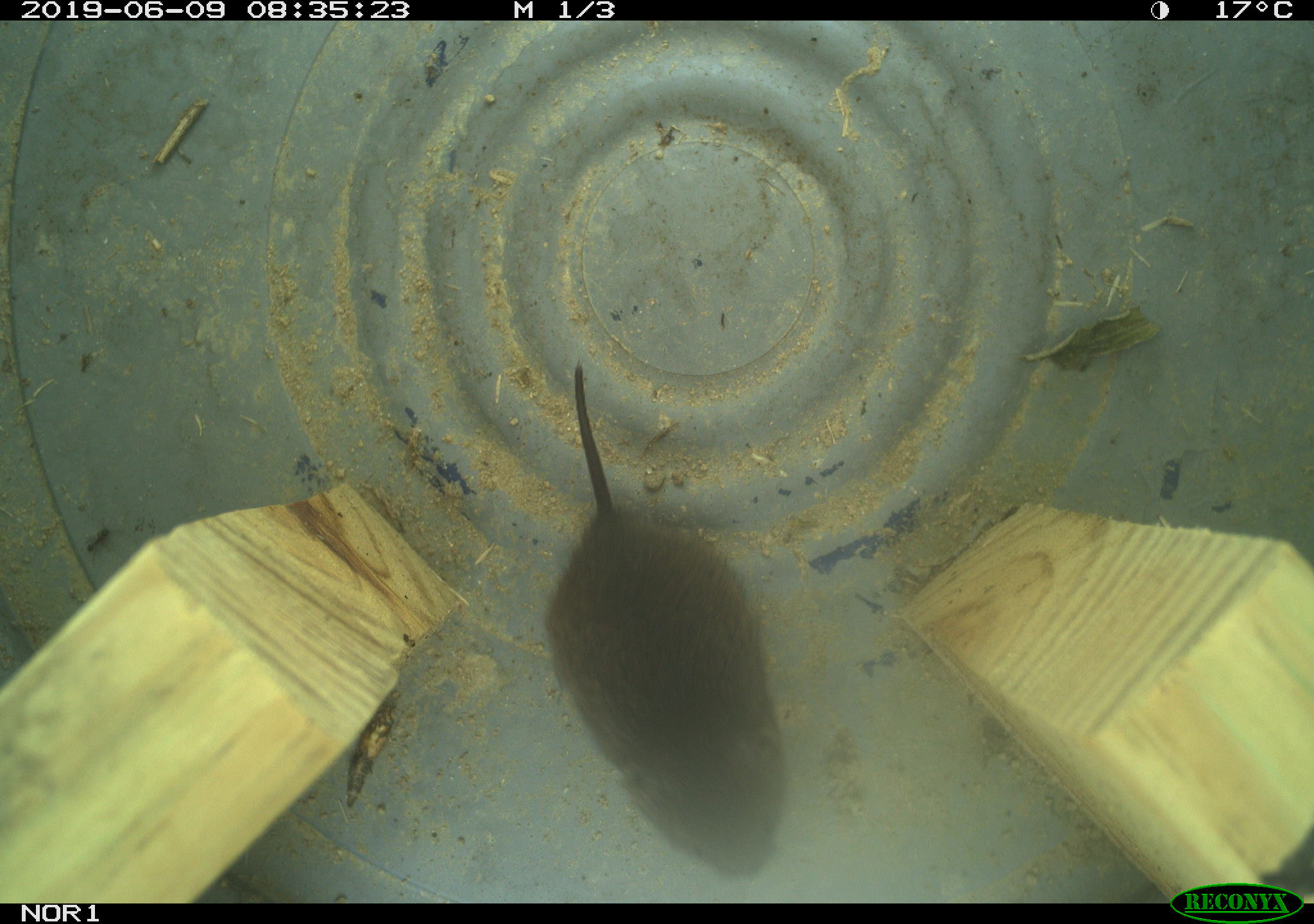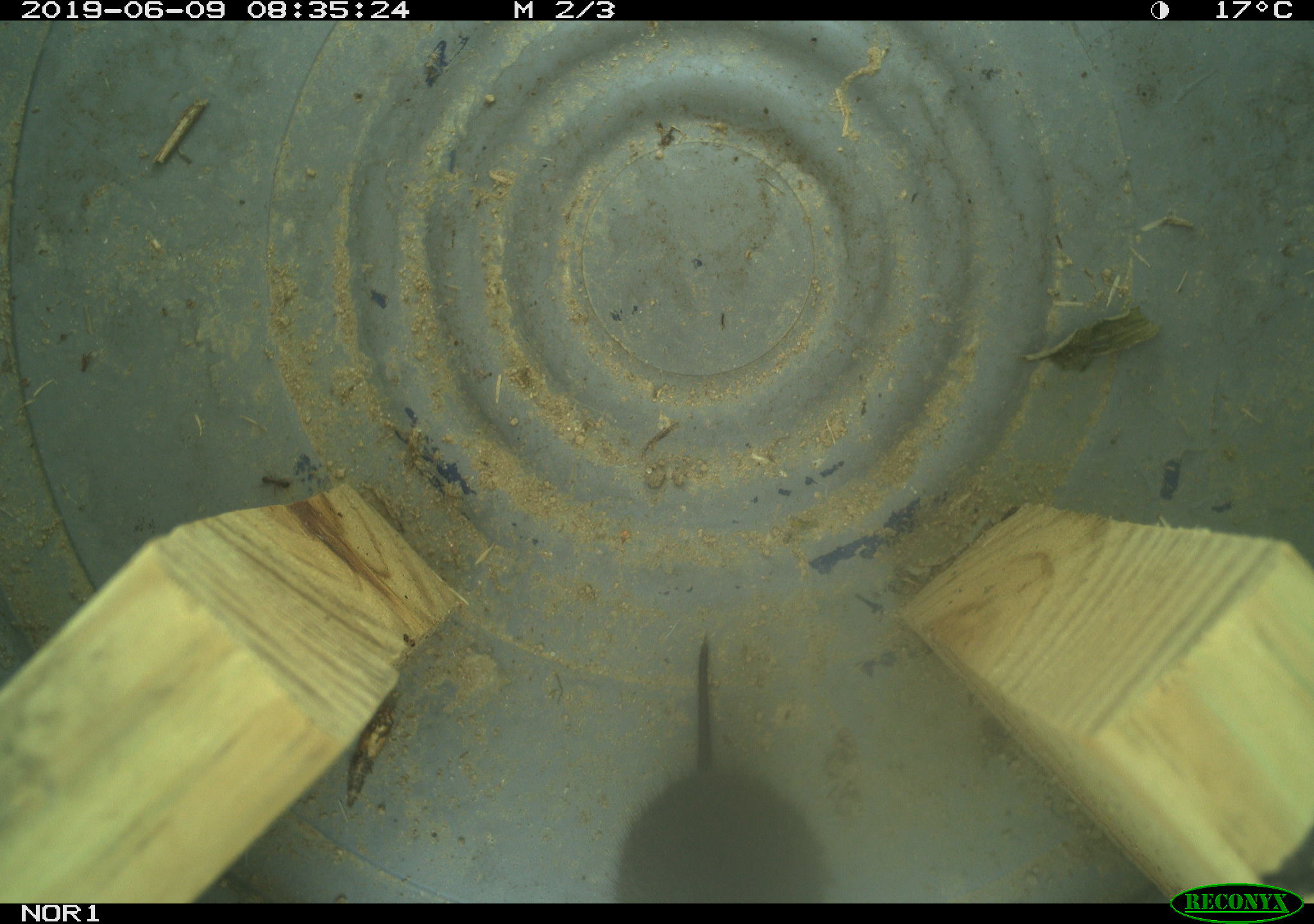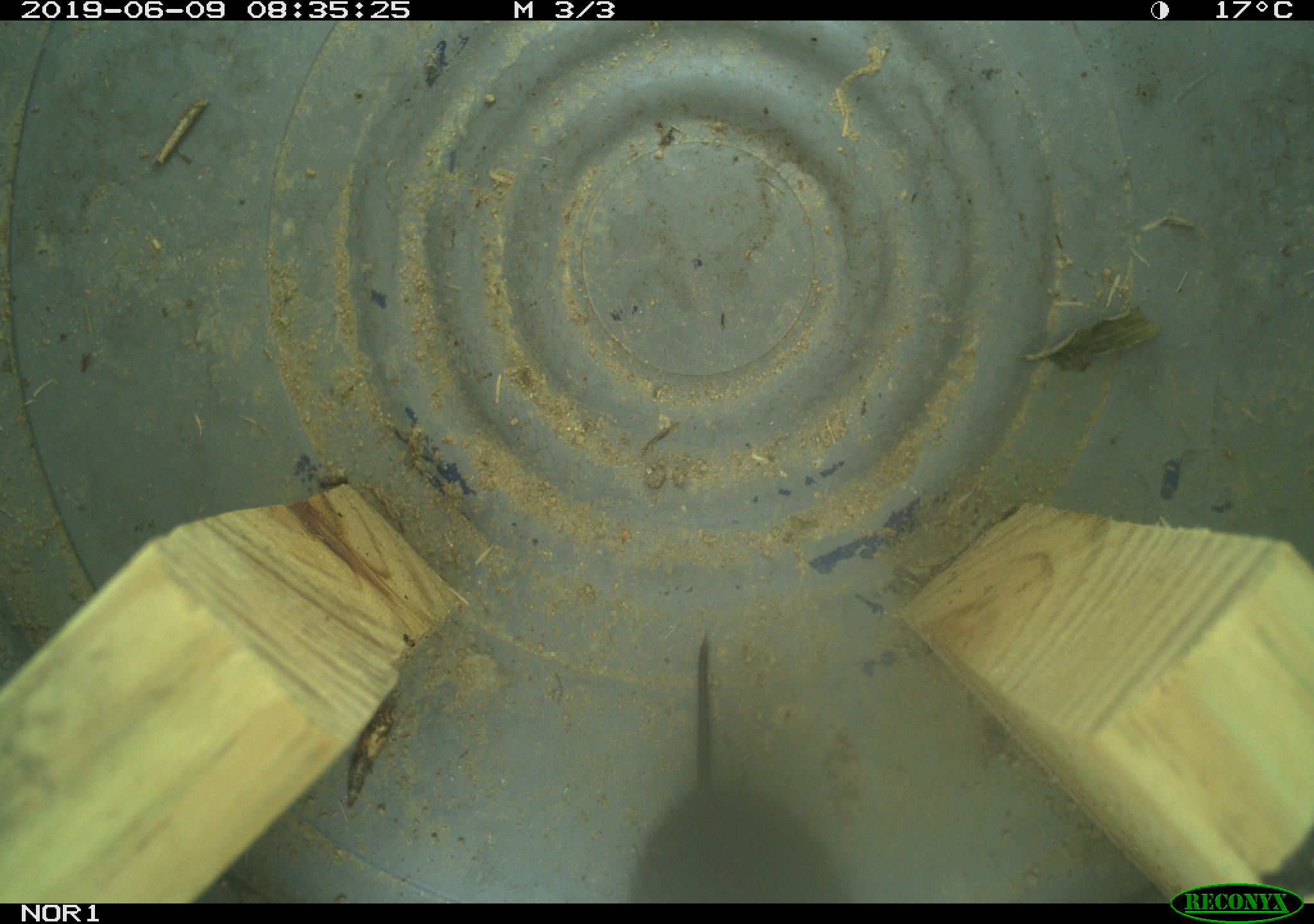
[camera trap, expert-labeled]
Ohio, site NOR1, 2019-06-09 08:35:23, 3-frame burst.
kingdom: Animalia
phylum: Chordata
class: Mammalia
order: Rodentia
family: Cricetidae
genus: Microtus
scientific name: Microtus pennsylvanicus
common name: meadow vole